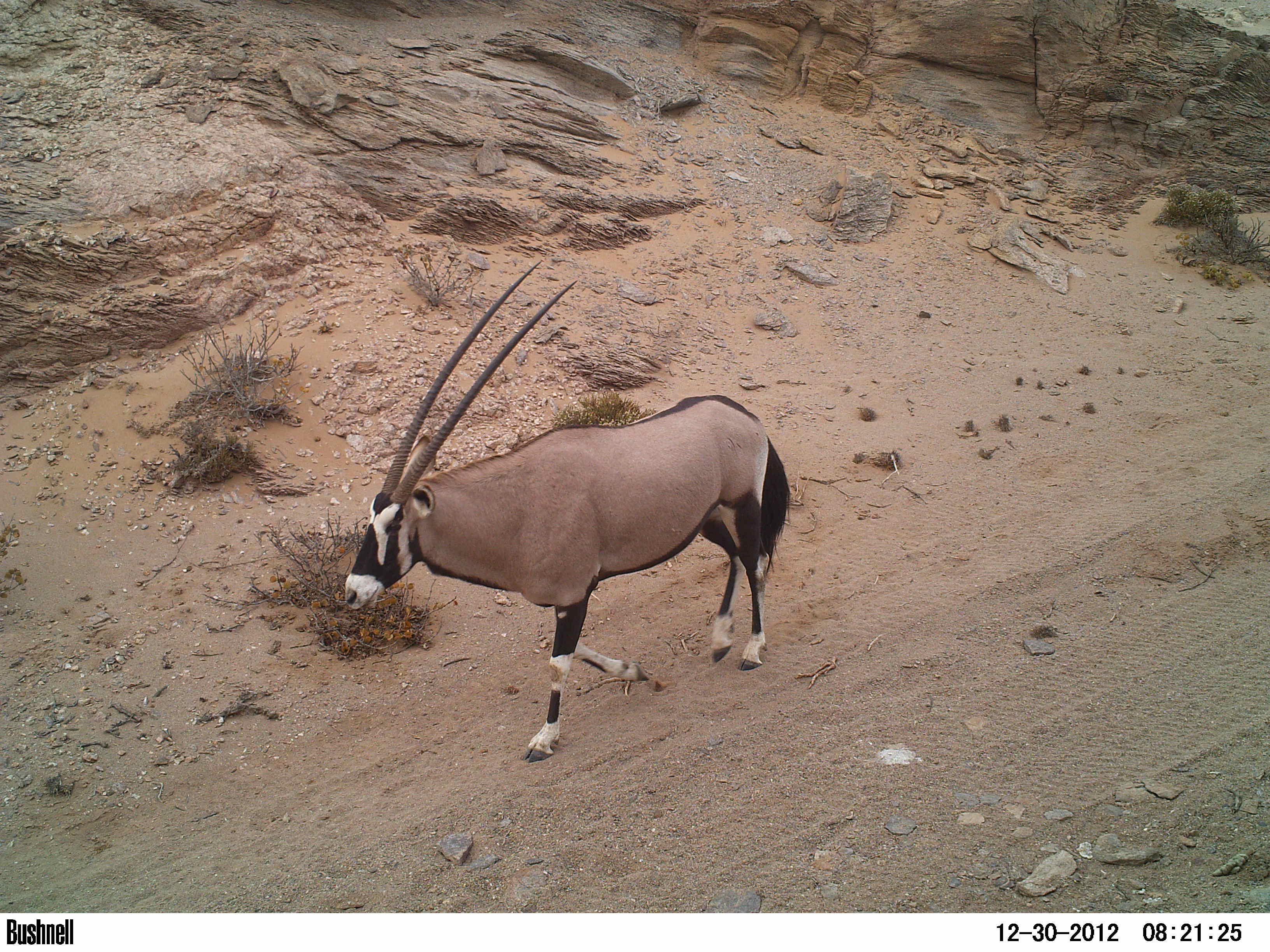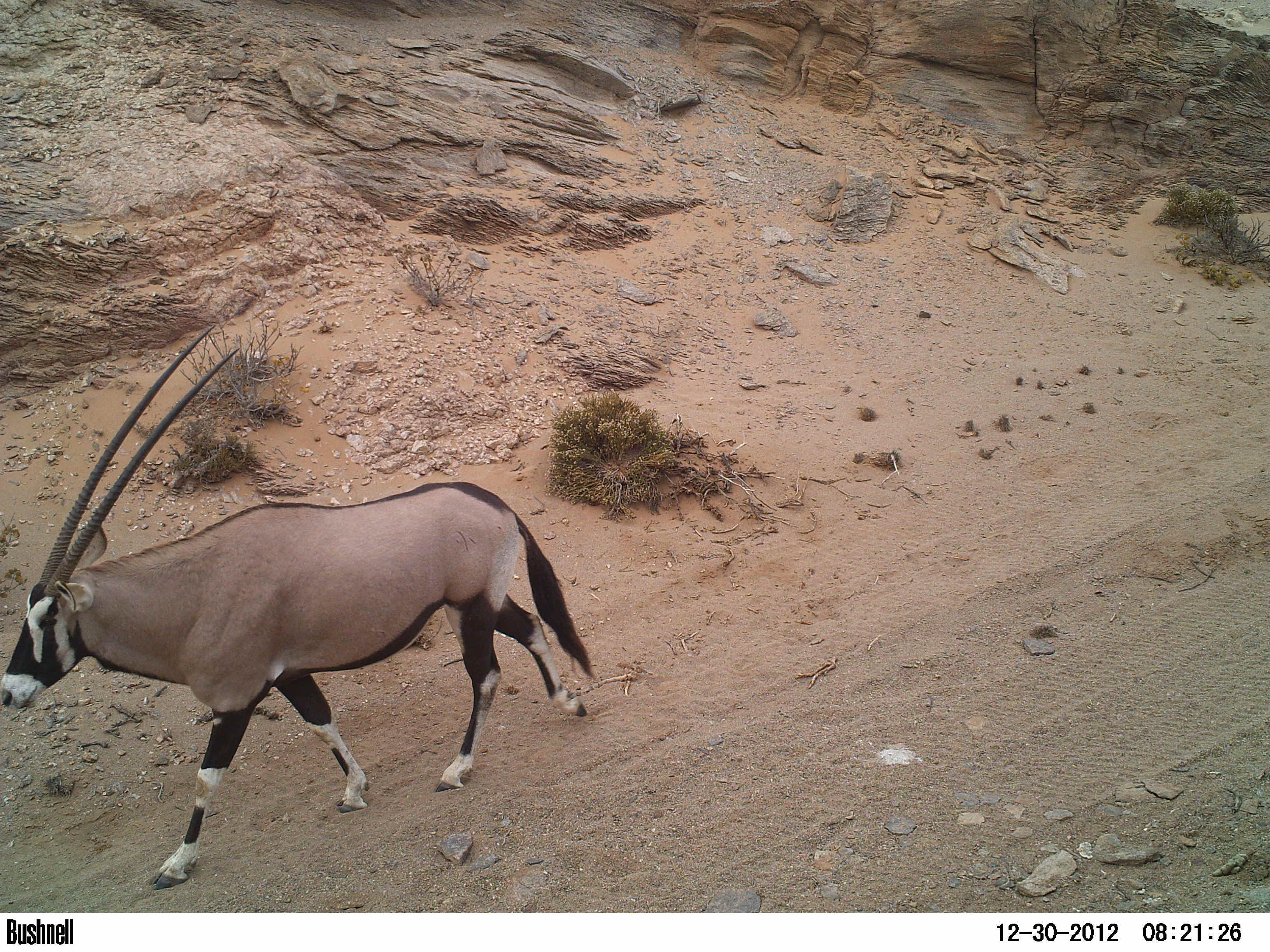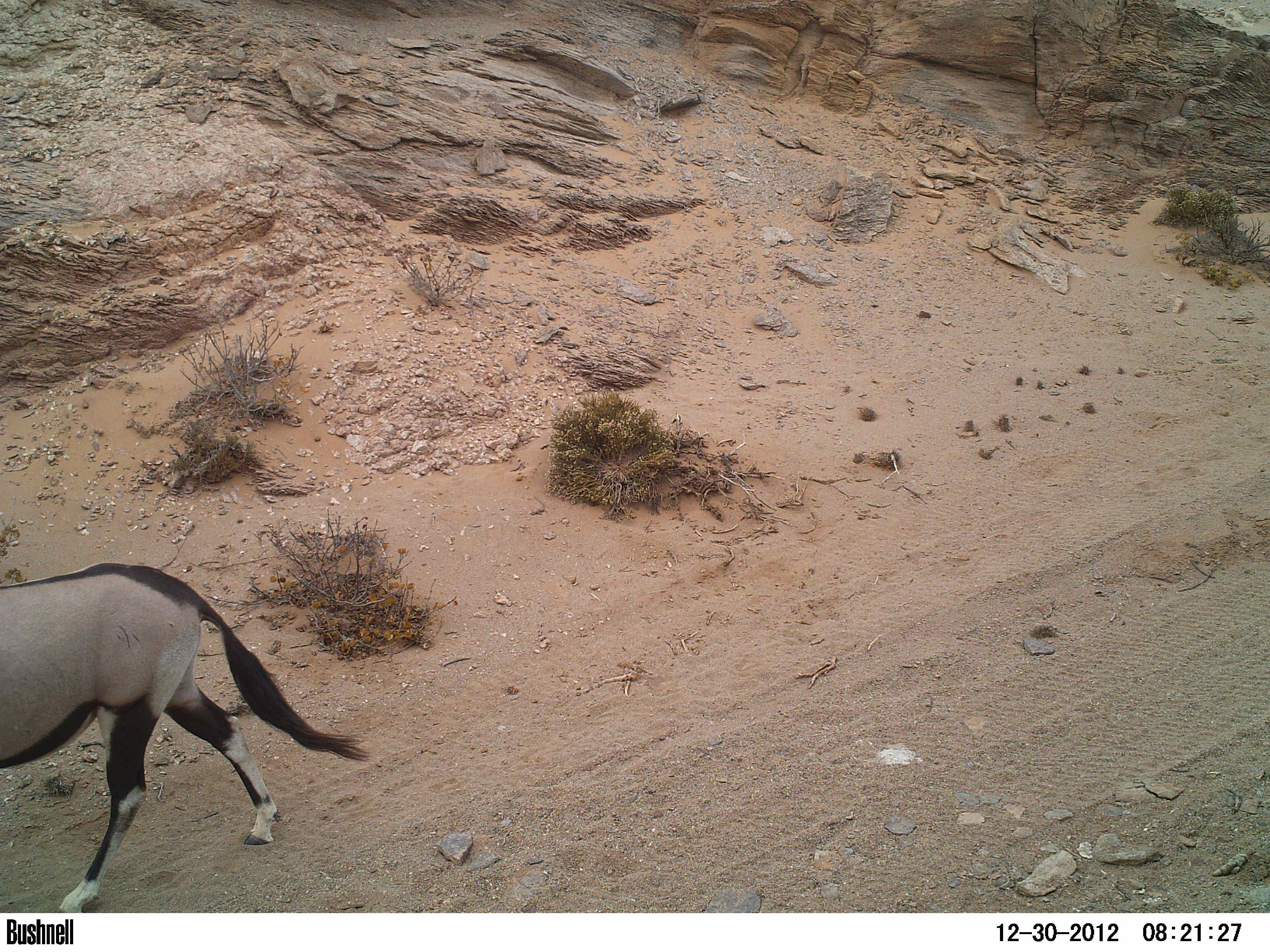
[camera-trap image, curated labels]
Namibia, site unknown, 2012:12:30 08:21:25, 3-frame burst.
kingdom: Animalia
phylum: Chordata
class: Mammalia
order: Artiodactyla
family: Bovidae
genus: Oryx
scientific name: Oryx gazella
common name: gemsbok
Oryx gazella (gemsbok).